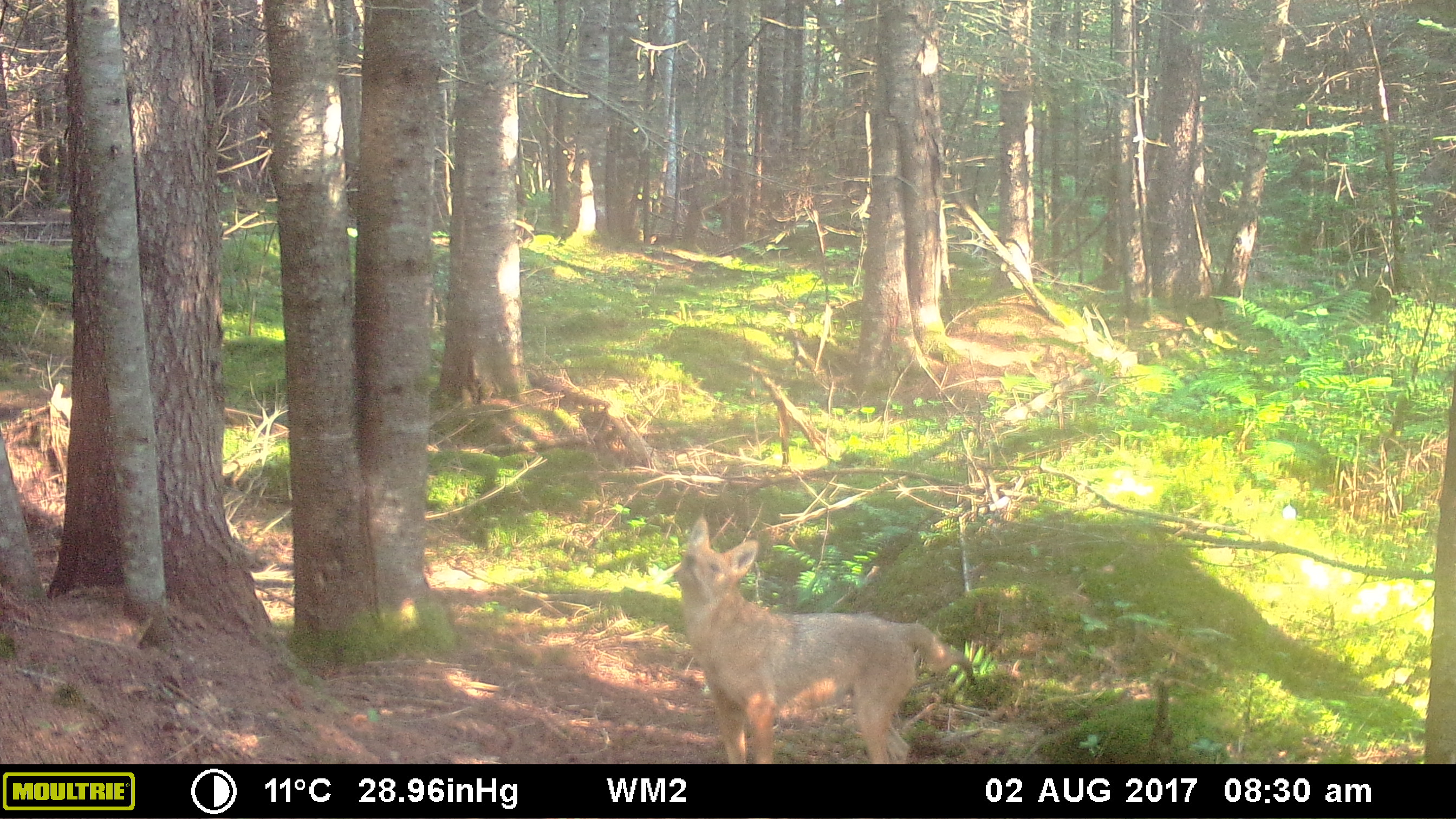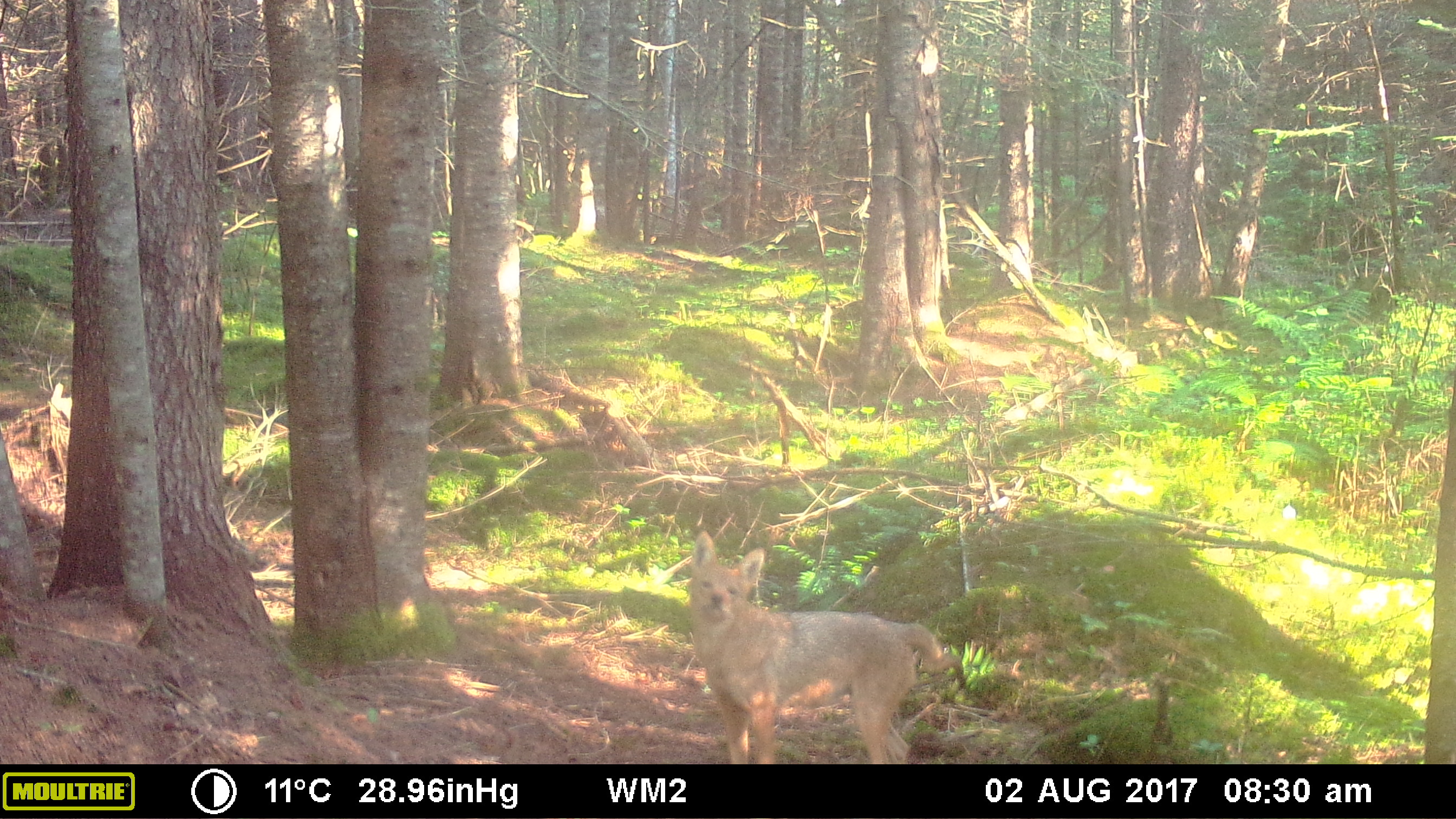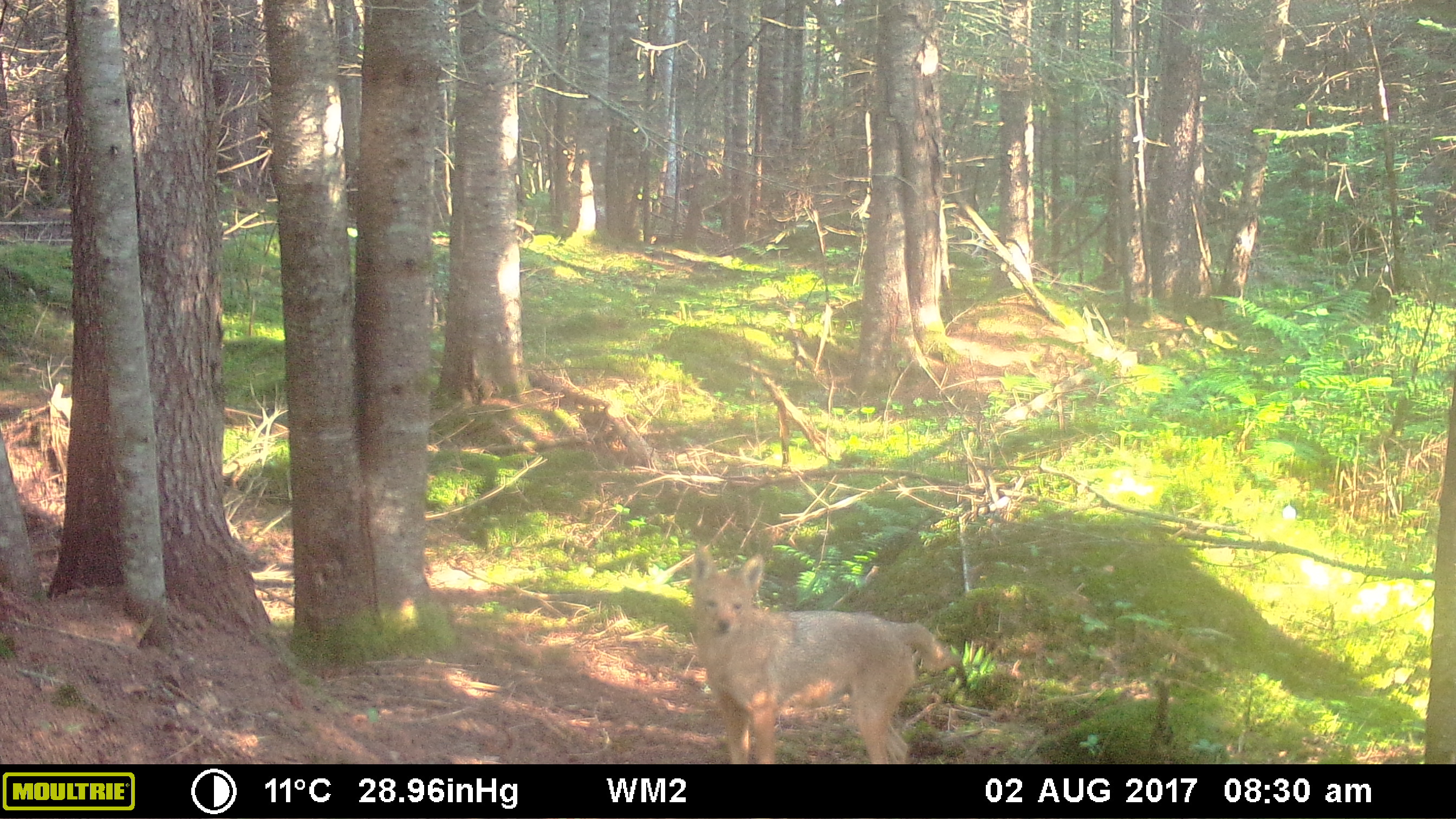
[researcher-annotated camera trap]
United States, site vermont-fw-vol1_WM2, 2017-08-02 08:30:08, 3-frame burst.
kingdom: Animalia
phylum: Chordata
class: Mammalia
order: Carnivora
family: Canidae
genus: Canis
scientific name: Canis latrans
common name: coyote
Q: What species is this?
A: Coyote (Canis latrans).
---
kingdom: Animalia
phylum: Chordata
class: Mammalia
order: Carnivora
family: Canidae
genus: Urocyon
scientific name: Urocyon cinereoargenteus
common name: gray fox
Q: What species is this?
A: Gray fox (Urocyon cinereoargenteus).